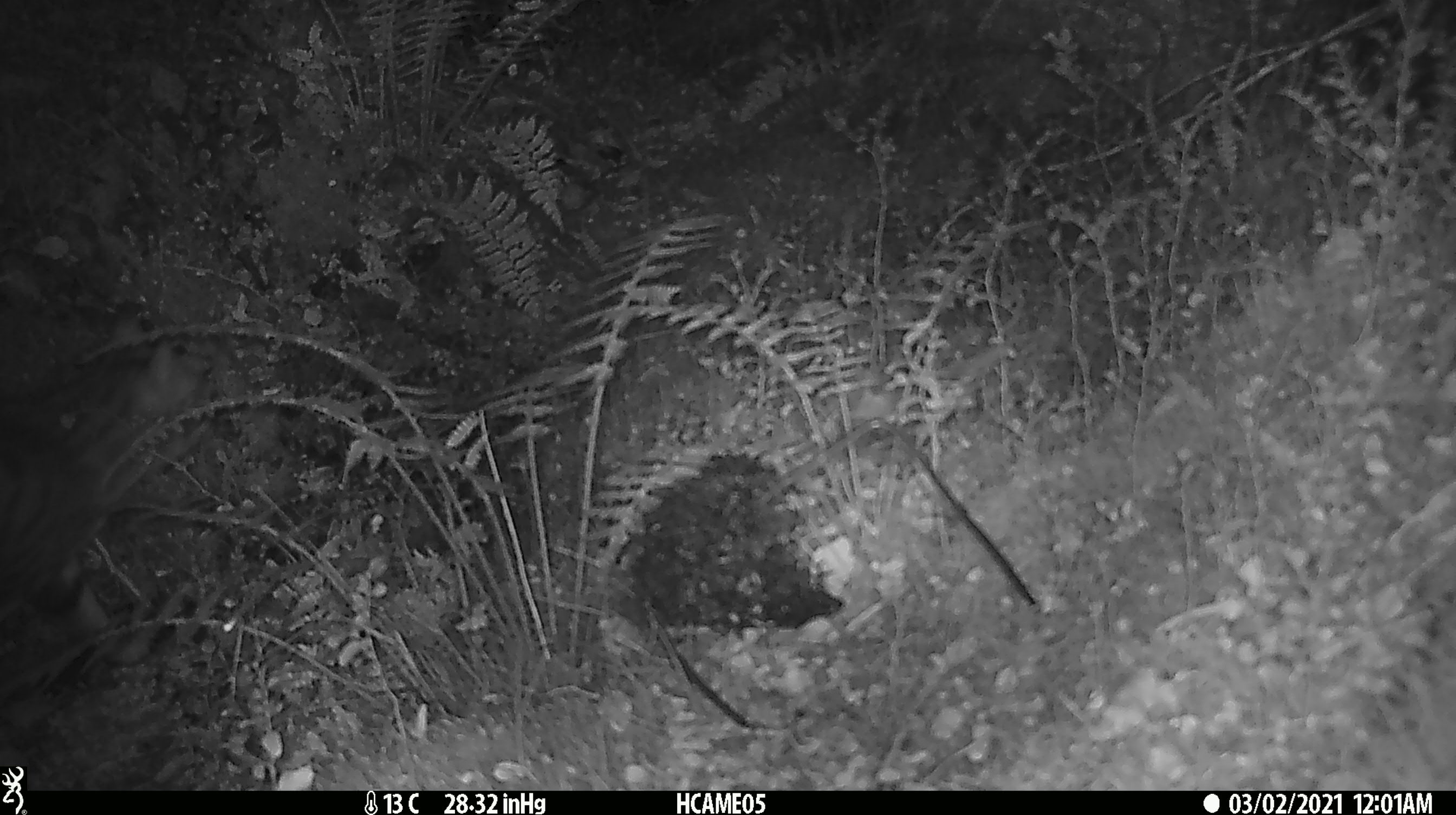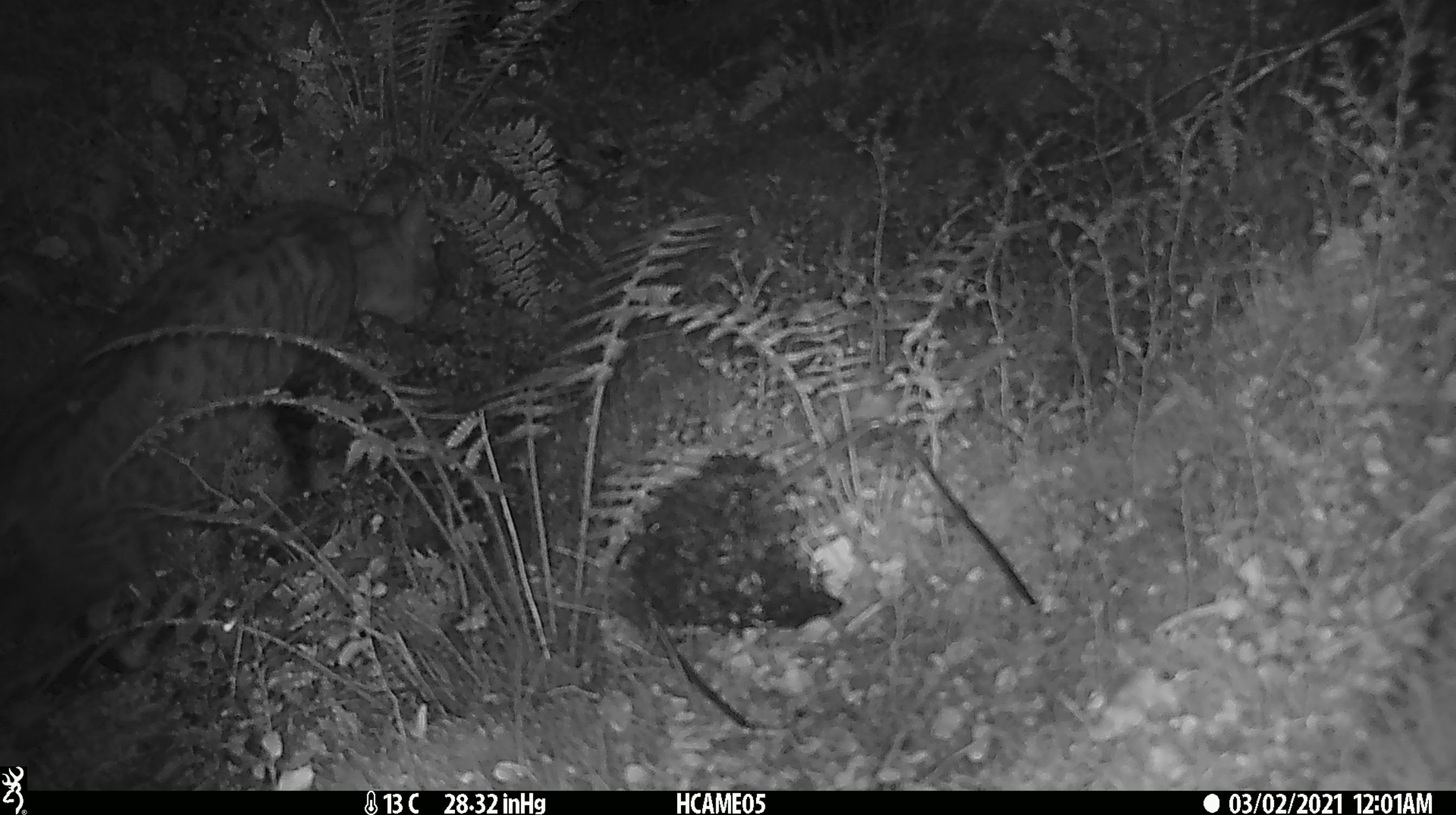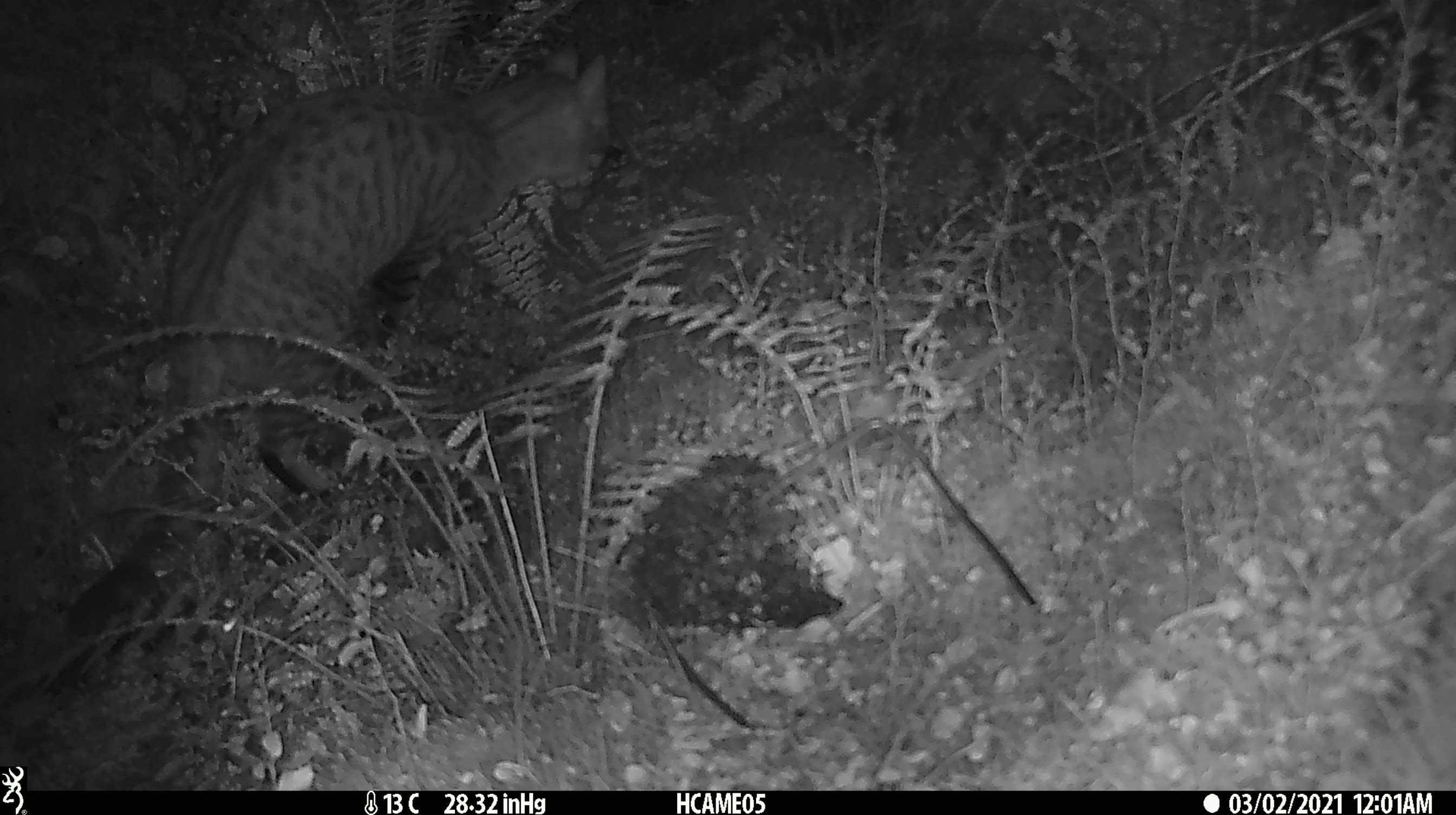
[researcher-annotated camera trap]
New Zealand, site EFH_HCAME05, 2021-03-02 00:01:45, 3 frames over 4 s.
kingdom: Animalia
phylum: Chordata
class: Mammalia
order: Carnivora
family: Felidae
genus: Felis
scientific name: Felis catus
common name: domestic cat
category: cat